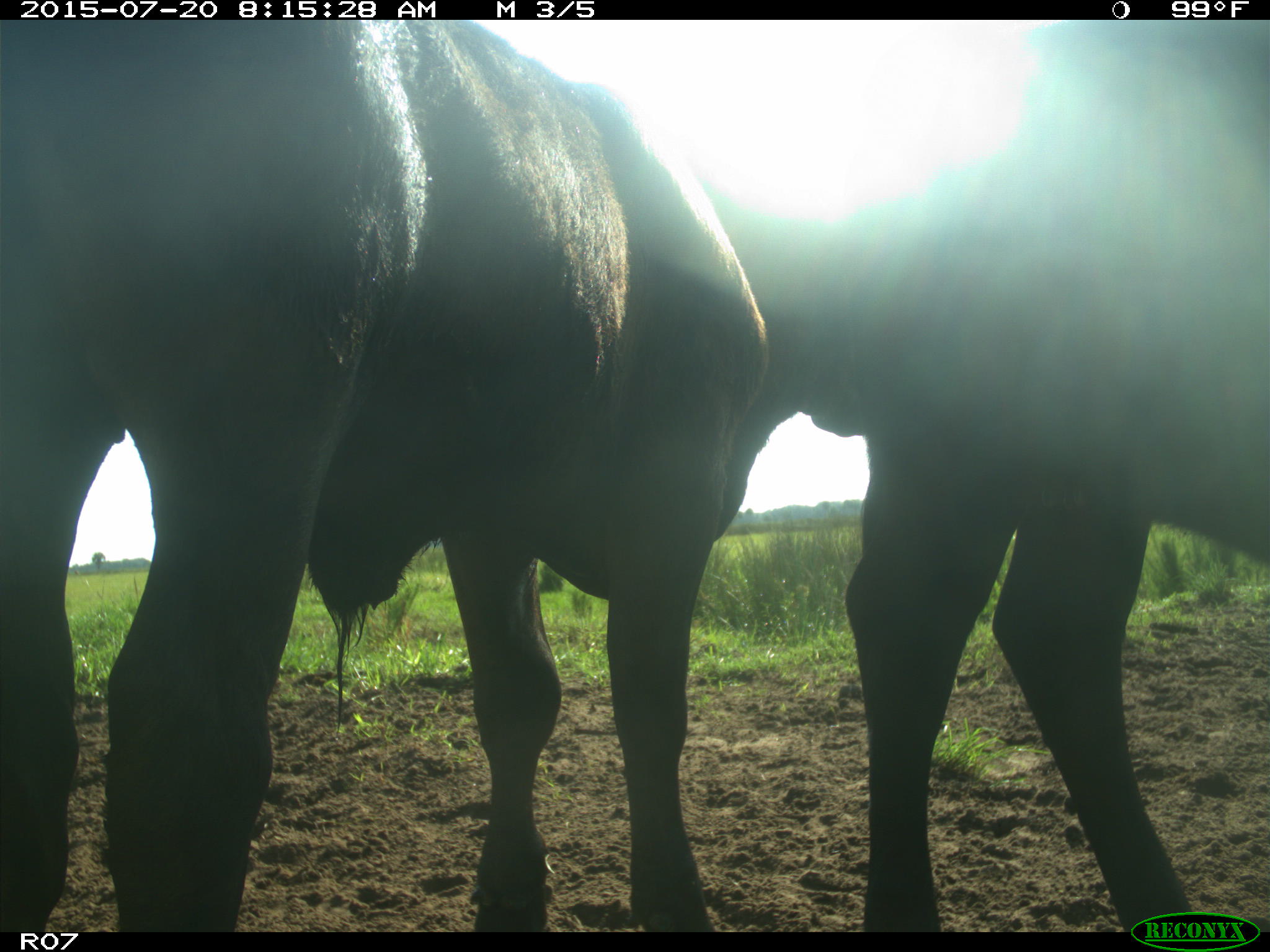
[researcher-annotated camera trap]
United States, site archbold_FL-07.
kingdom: Animalia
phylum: Chordata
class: Mammalia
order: Artiodactyla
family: Bovidae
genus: Bos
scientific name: Bos taurus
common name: domestic cow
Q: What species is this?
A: Bos taurus (domestic cow).